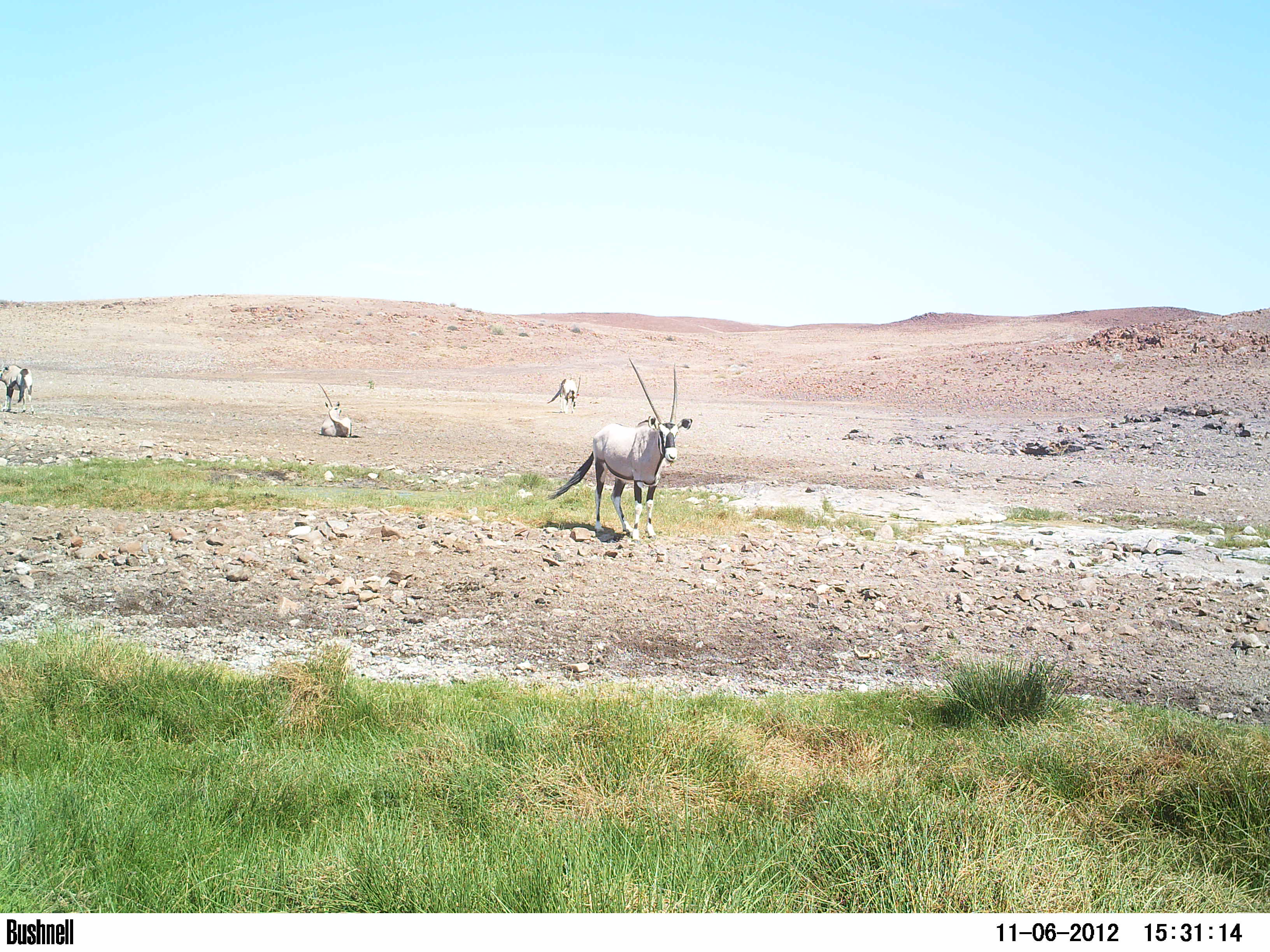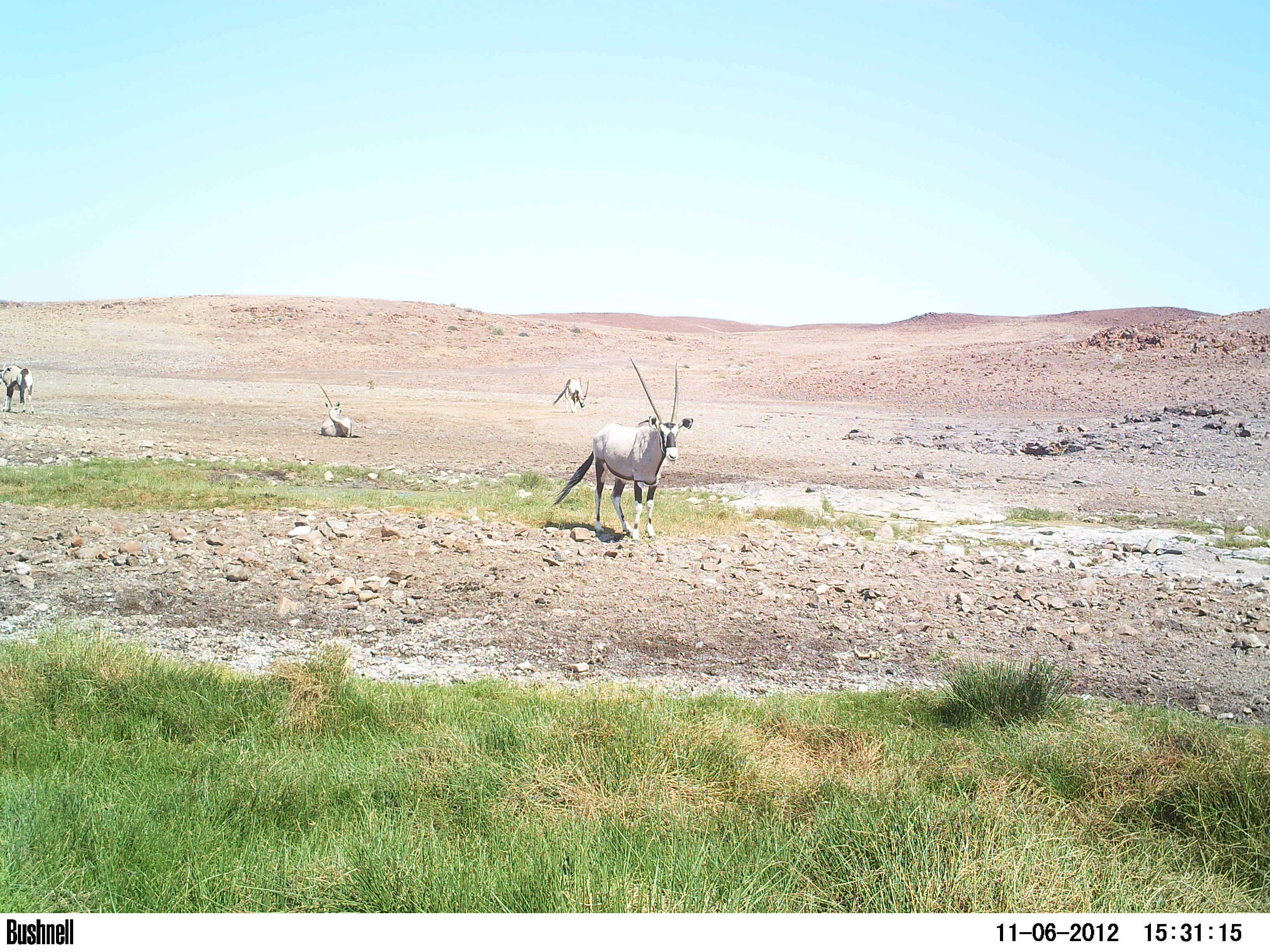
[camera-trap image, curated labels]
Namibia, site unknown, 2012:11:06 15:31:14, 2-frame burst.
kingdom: Animalia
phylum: Chordata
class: Mammalia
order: Artiodactyla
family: Bovidae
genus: Oryx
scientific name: Oryx gazella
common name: gemsbok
Oryx gazella (gemsbok).